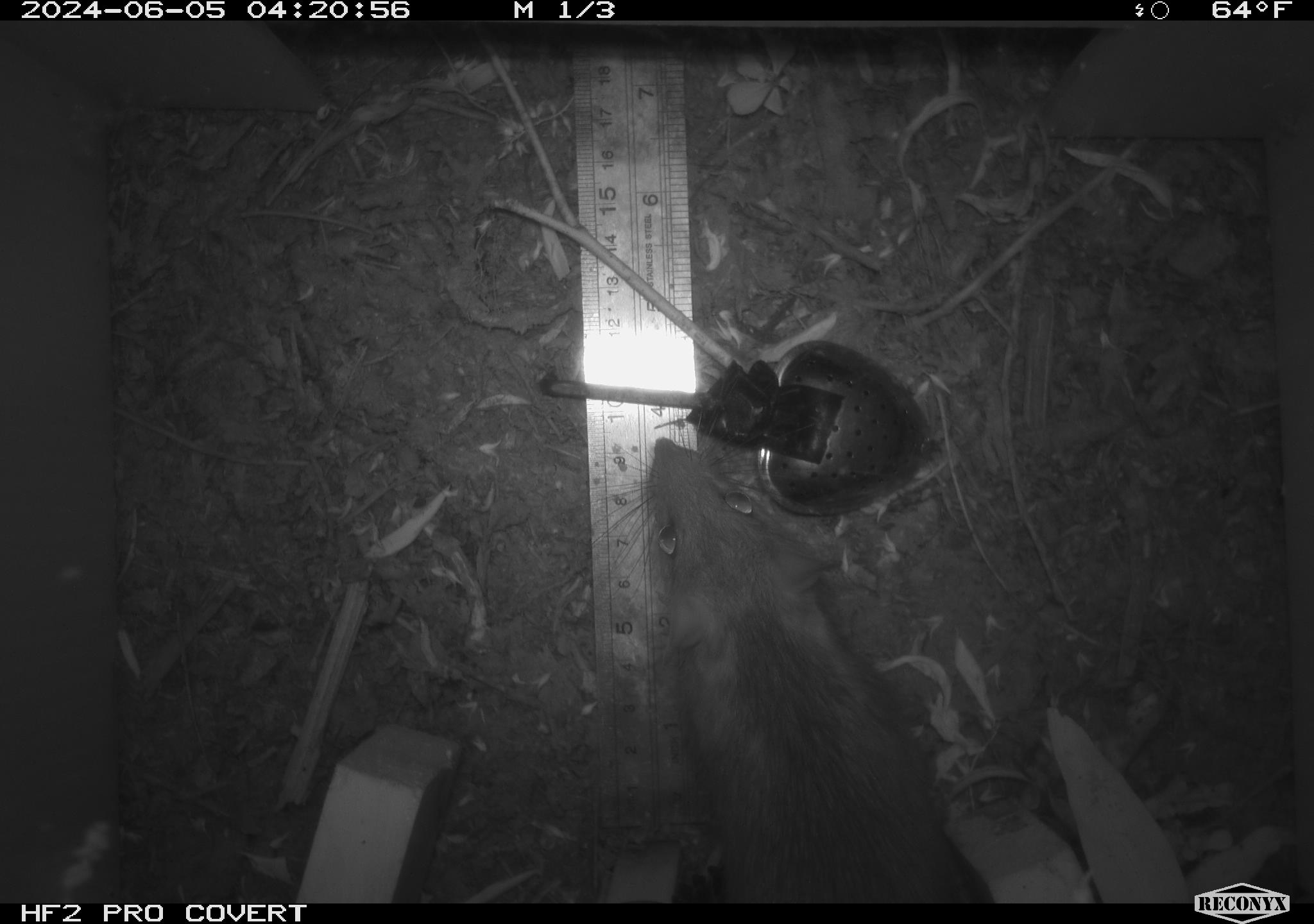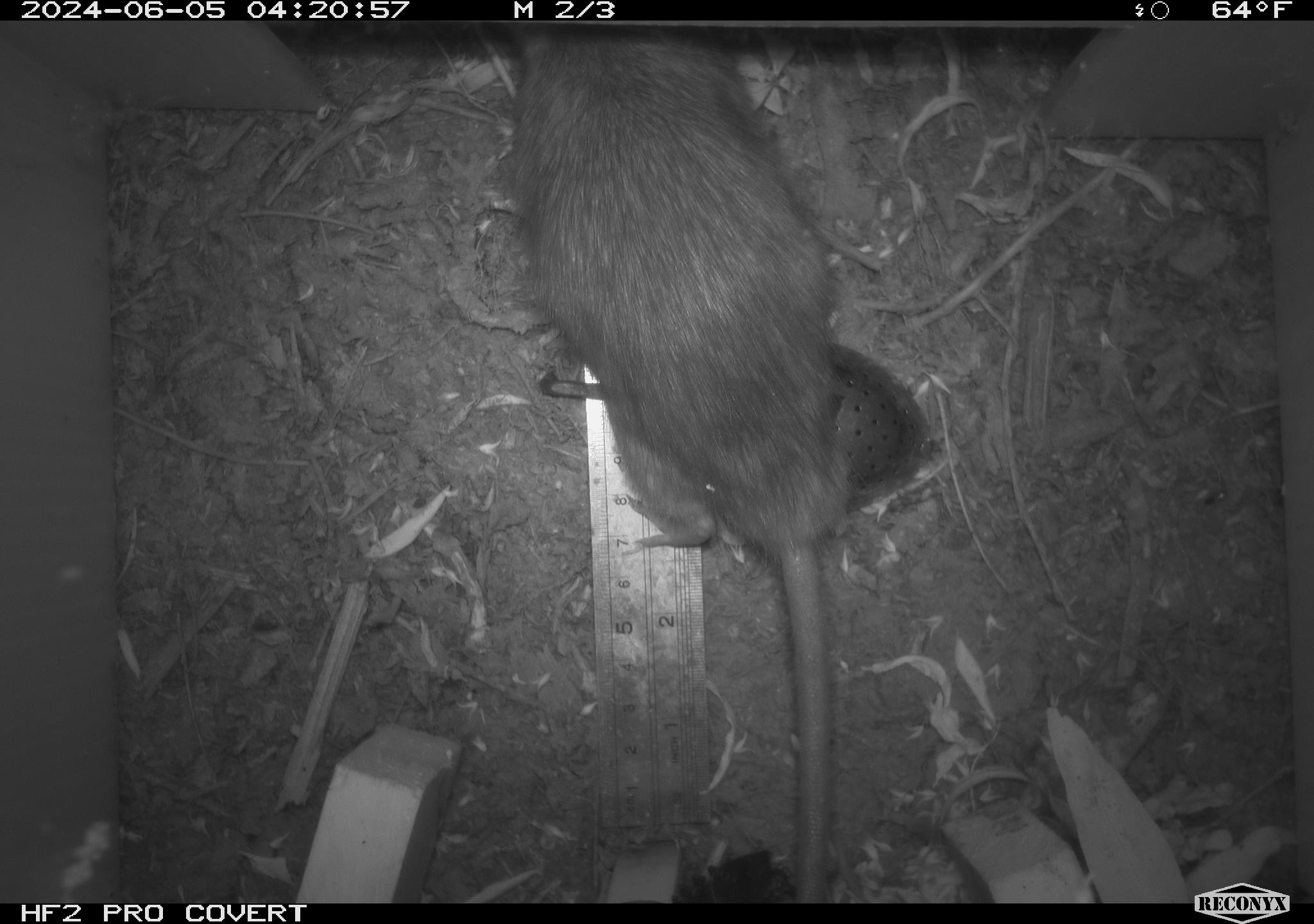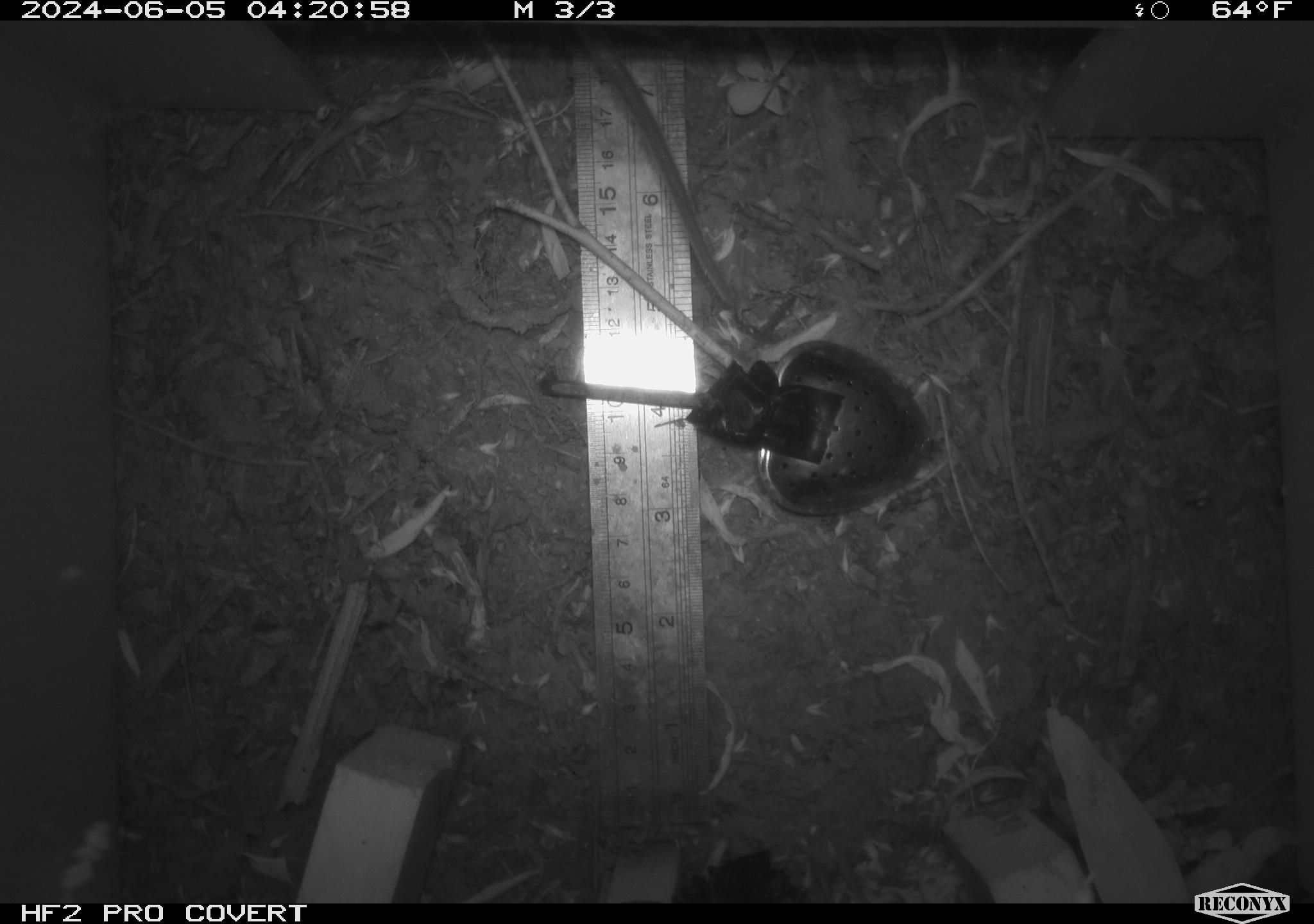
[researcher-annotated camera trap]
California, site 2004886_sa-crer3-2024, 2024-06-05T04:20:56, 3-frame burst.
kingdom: Animalia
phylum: Chordata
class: Mammalia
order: Rodentia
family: Muridae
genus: Rattus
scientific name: Rattus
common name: rat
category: rattus species